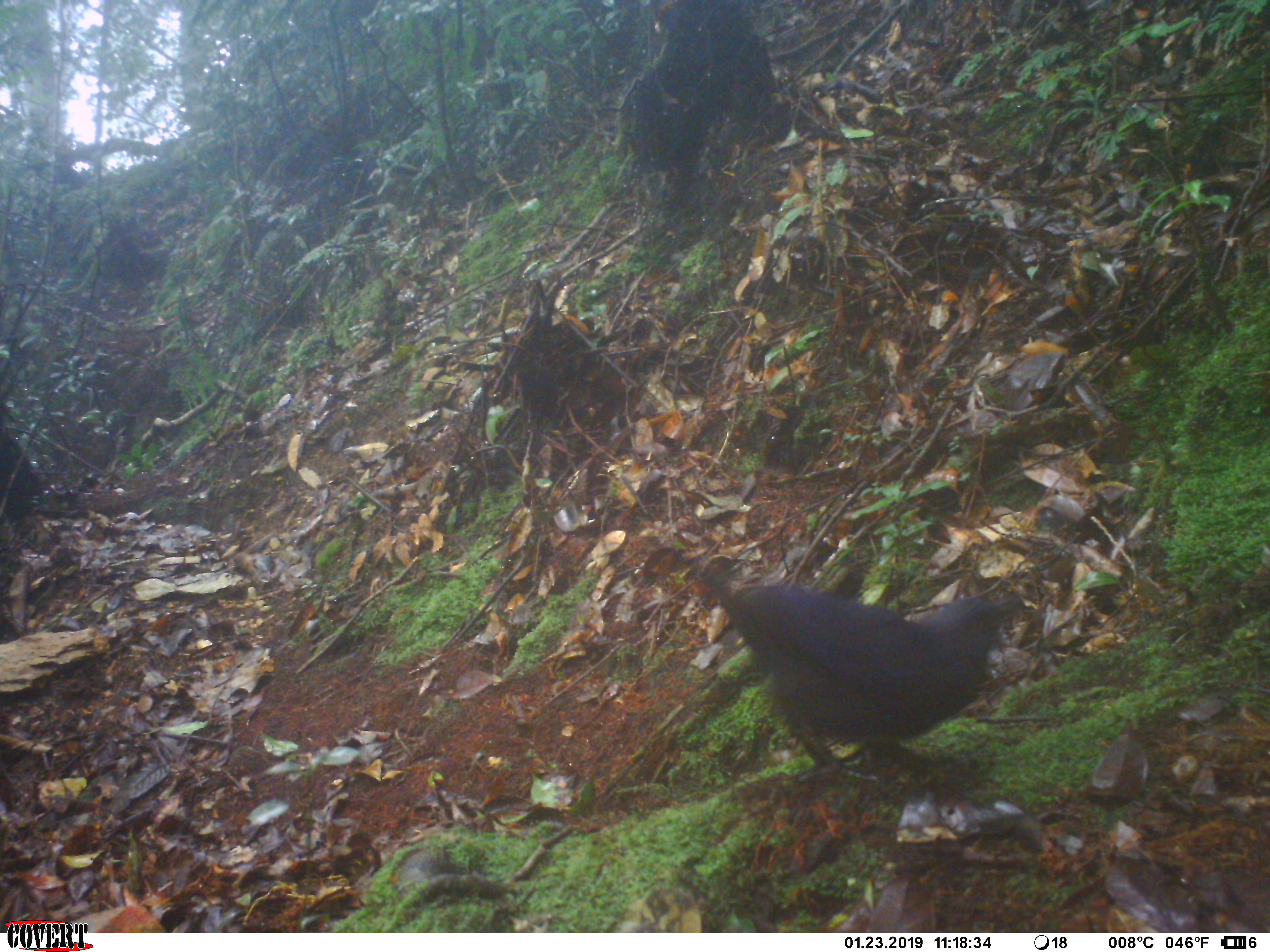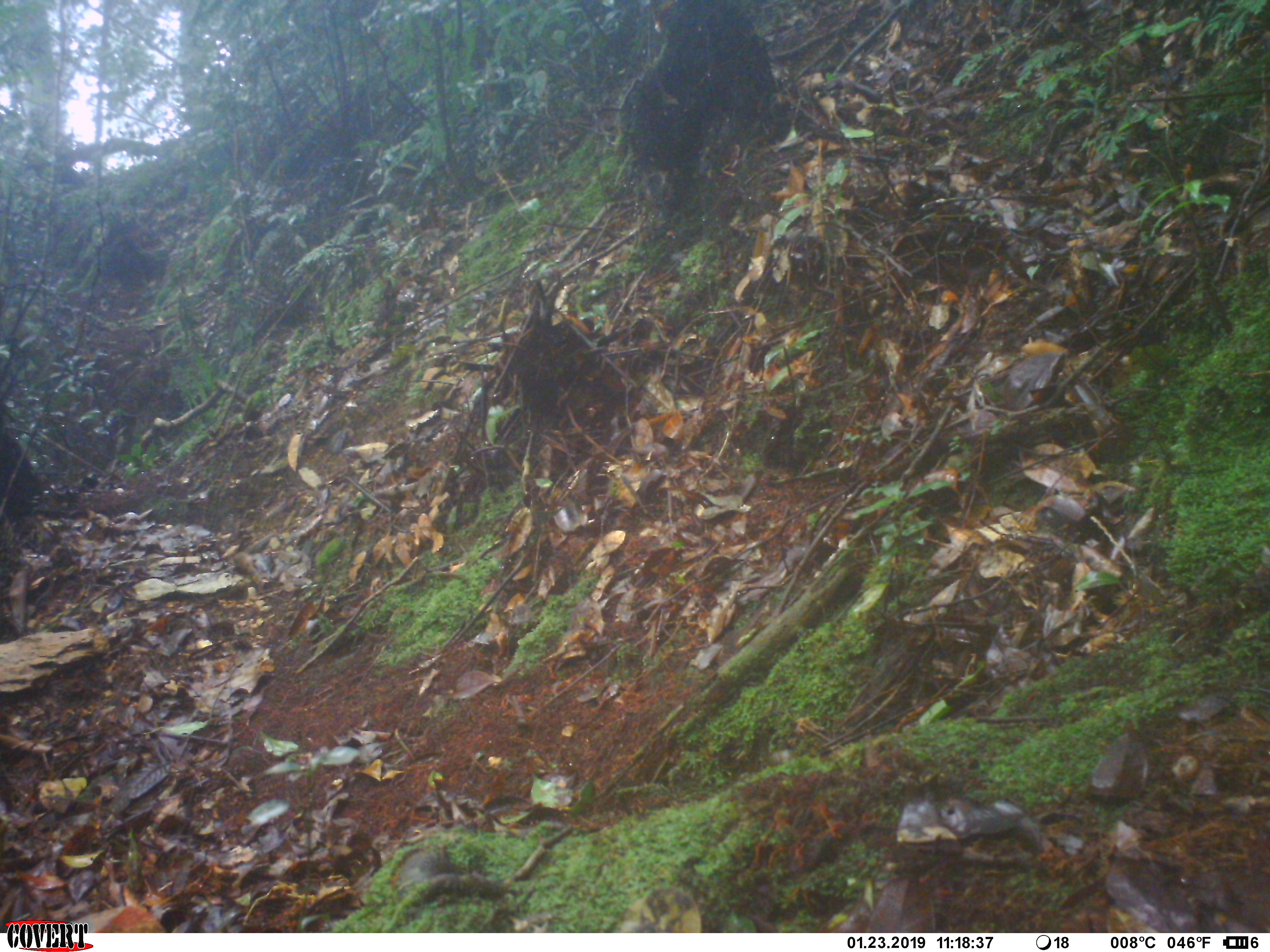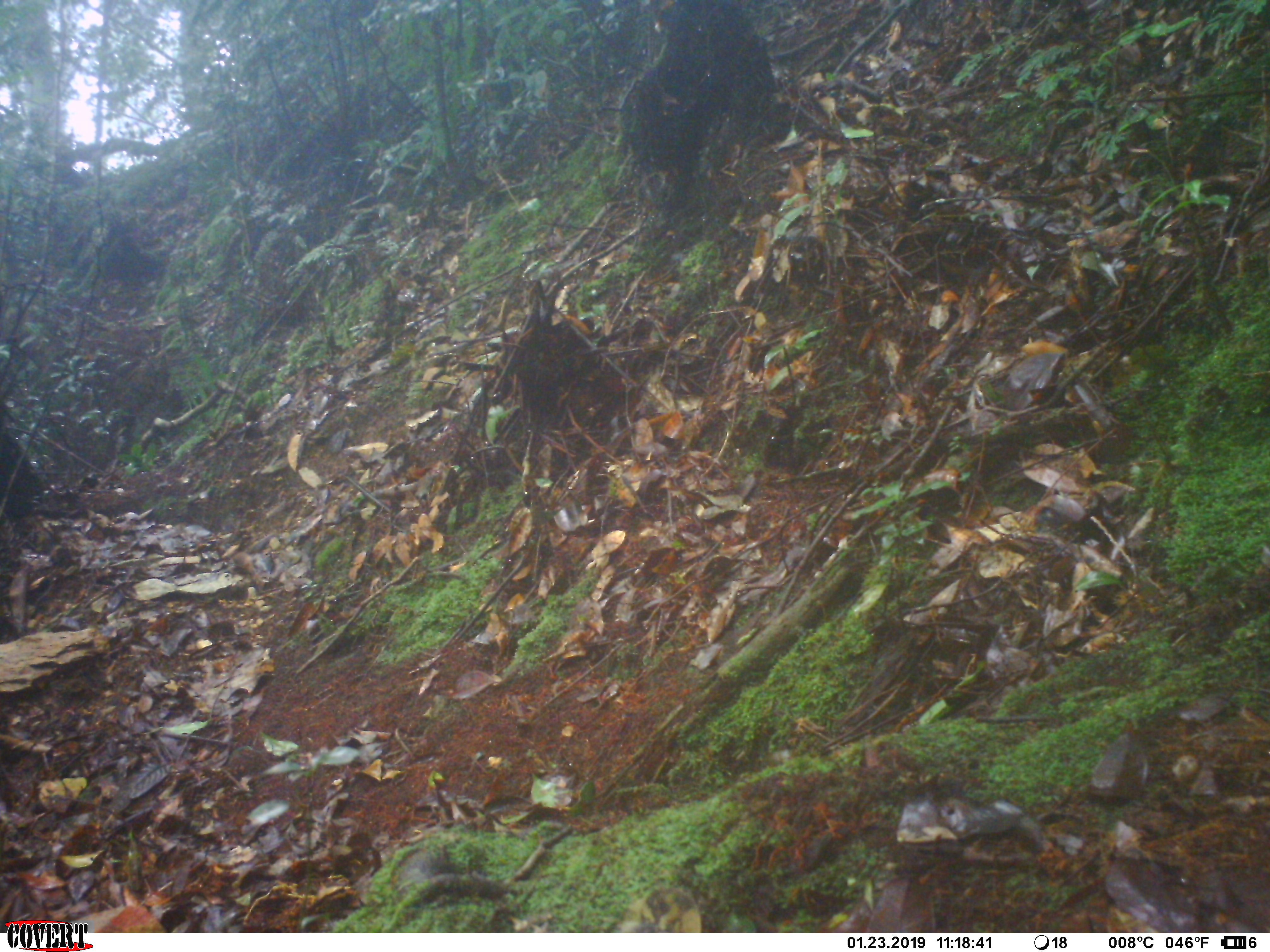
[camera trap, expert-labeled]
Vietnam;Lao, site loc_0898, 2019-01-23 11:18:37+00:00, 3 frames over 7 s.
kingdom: Animalia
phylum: Chordata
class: Aves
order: Passeriformes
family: Muscicapidae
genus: Myophonus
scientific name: Myophonus caeruleus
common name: blue whistling thrush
Blue whistling thrush (Myophonus caeruleus). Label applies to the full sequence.